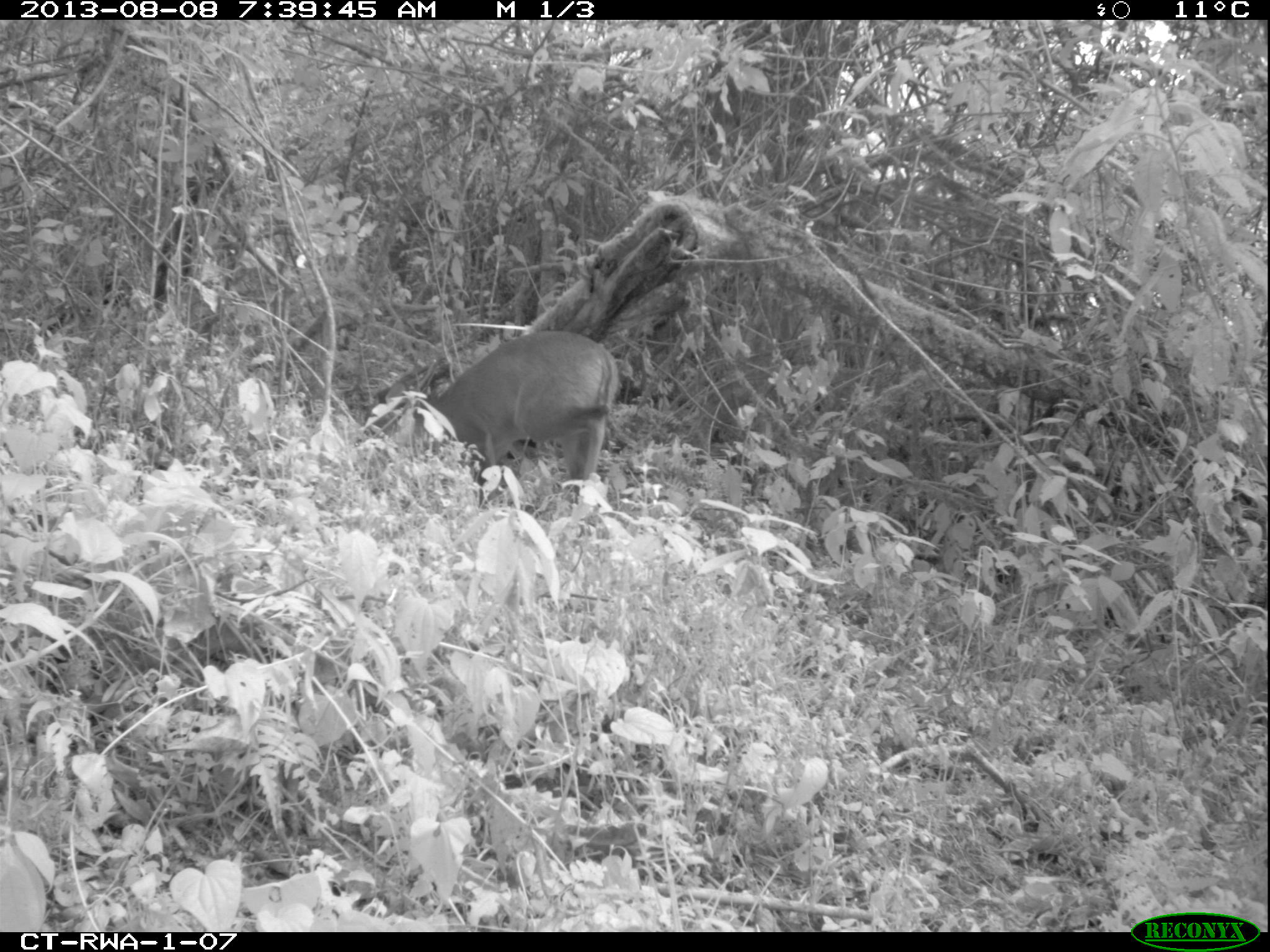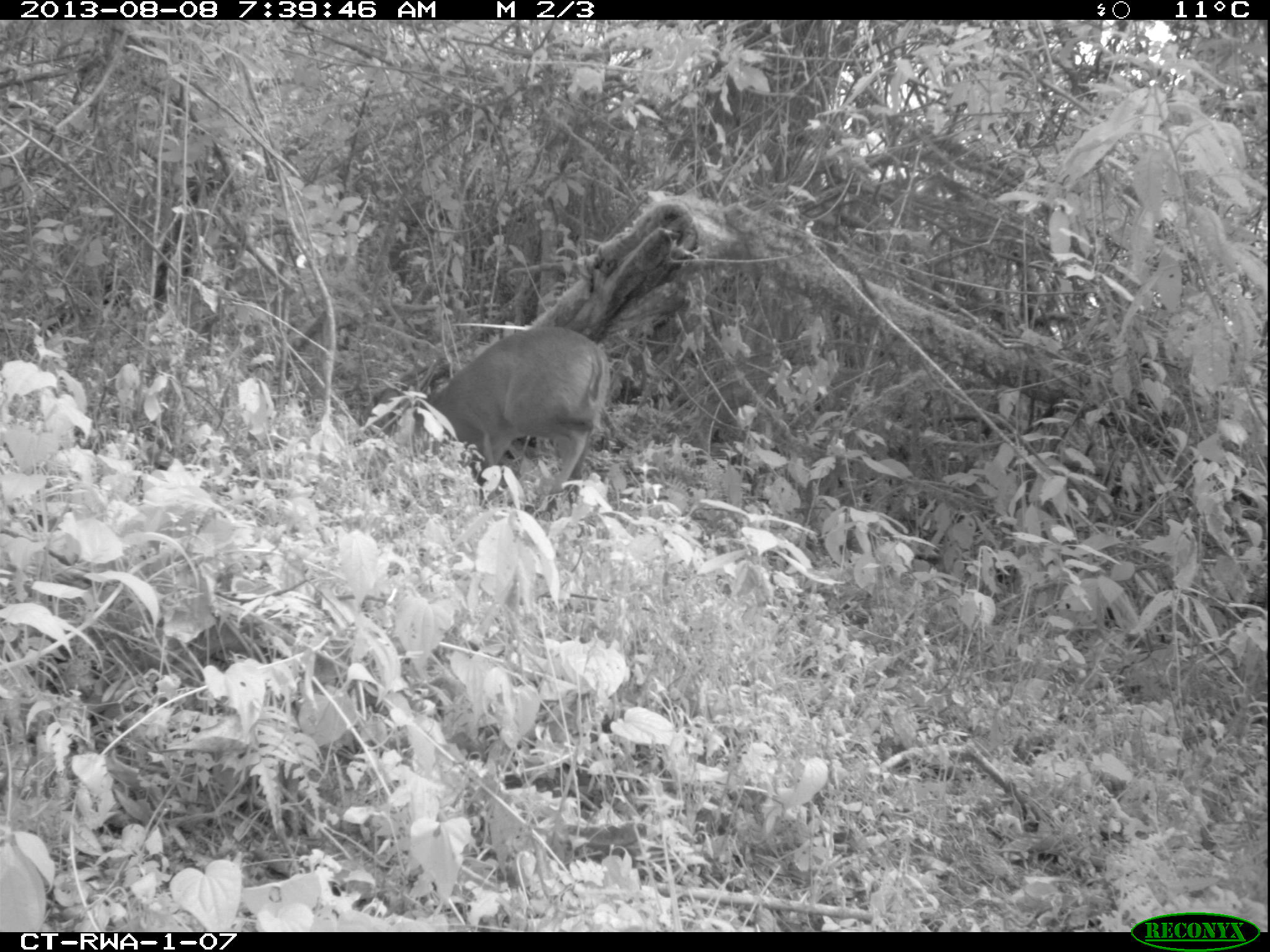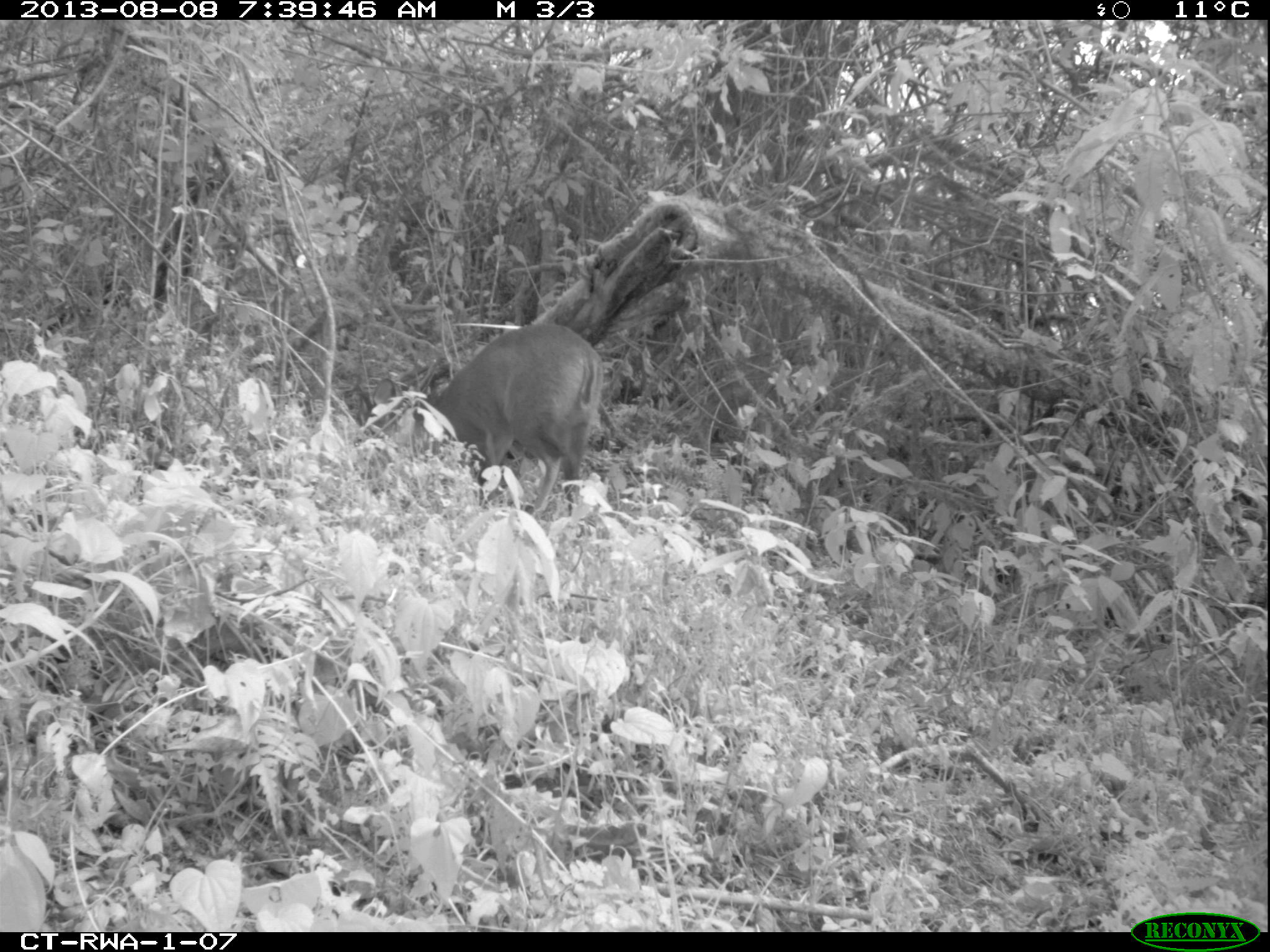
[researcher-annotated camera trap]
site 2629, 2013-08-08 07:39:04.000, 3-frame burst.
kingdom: Animalia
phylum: Chordata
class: Mammalia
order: Artiodactyla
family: Bovidae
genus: Cephalophus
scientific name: Cephalophus nigrifrons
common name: black-fronted duiker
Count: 1.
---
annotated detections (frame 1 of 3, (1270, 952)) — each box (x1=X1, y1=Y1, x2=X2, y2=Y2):
cephalophus nigrifrons: (x1=398, y1=325, x2=617, y2=526)